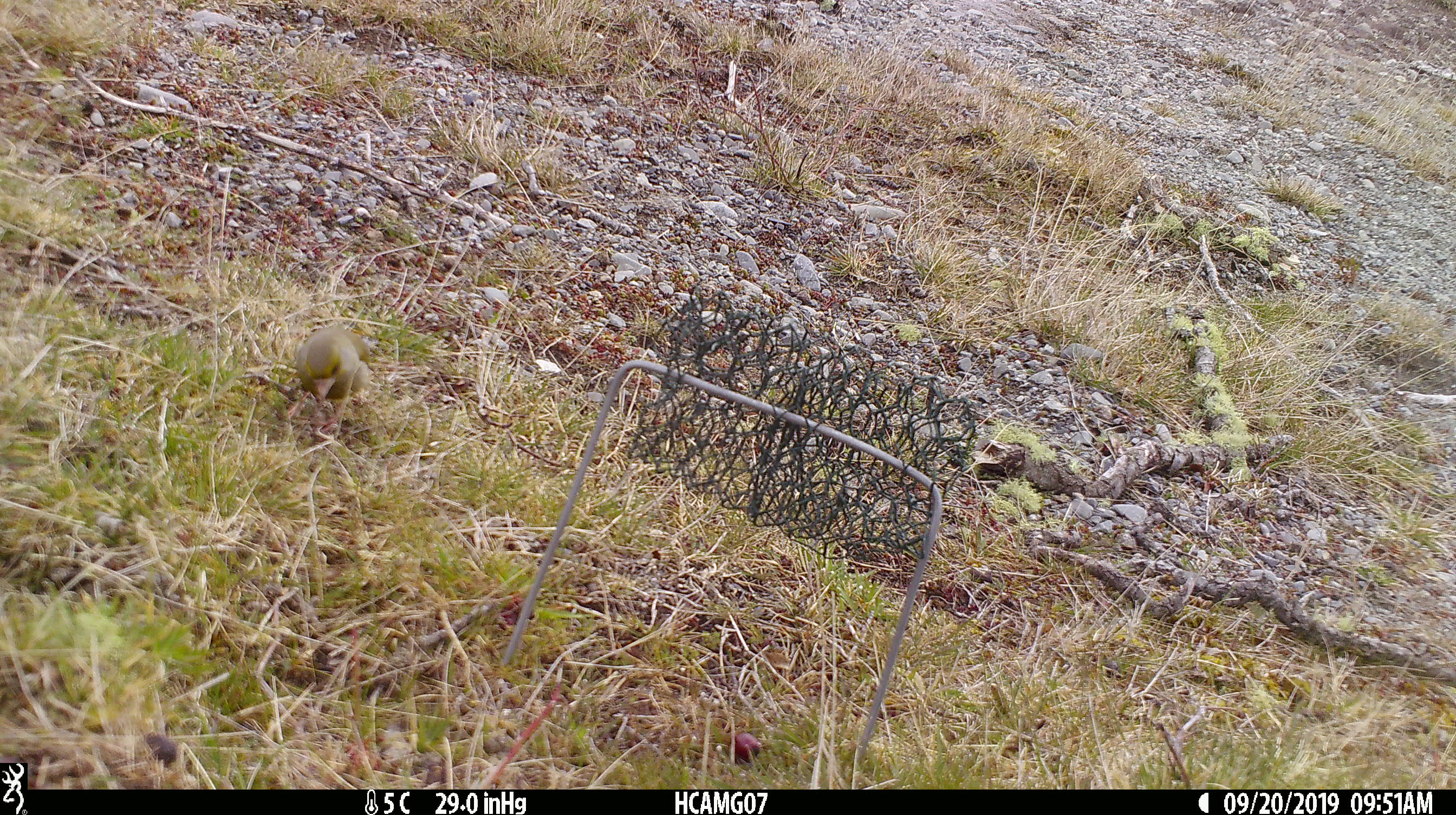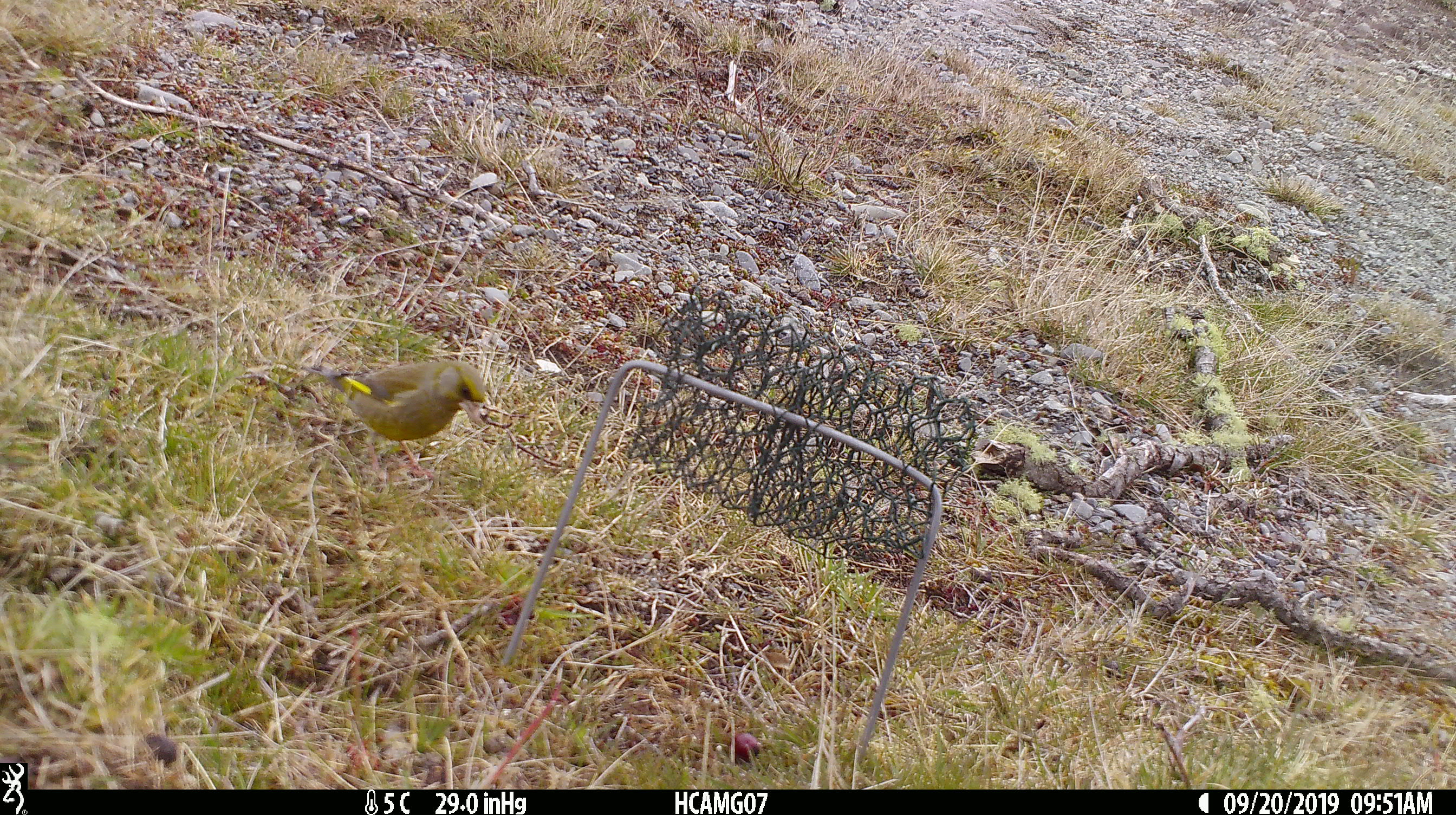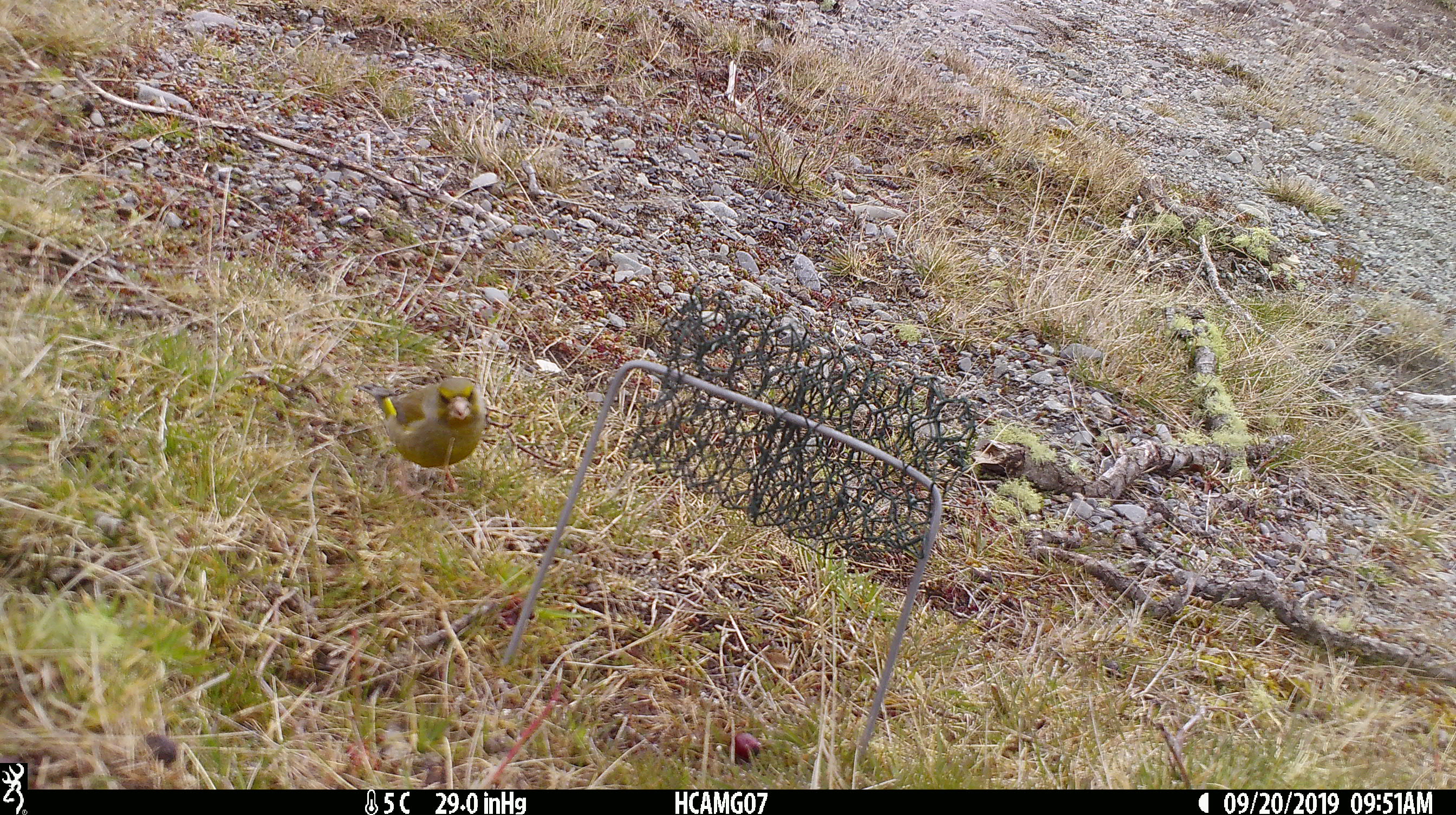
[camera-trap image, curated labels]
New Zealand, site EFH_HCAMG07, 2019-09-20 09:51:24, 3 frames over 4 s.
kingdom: Animalia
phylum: Chordata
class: Aves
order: Passeriformes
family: Fringillidae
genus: Chloris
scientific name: Chloris chloris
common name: greenfinch